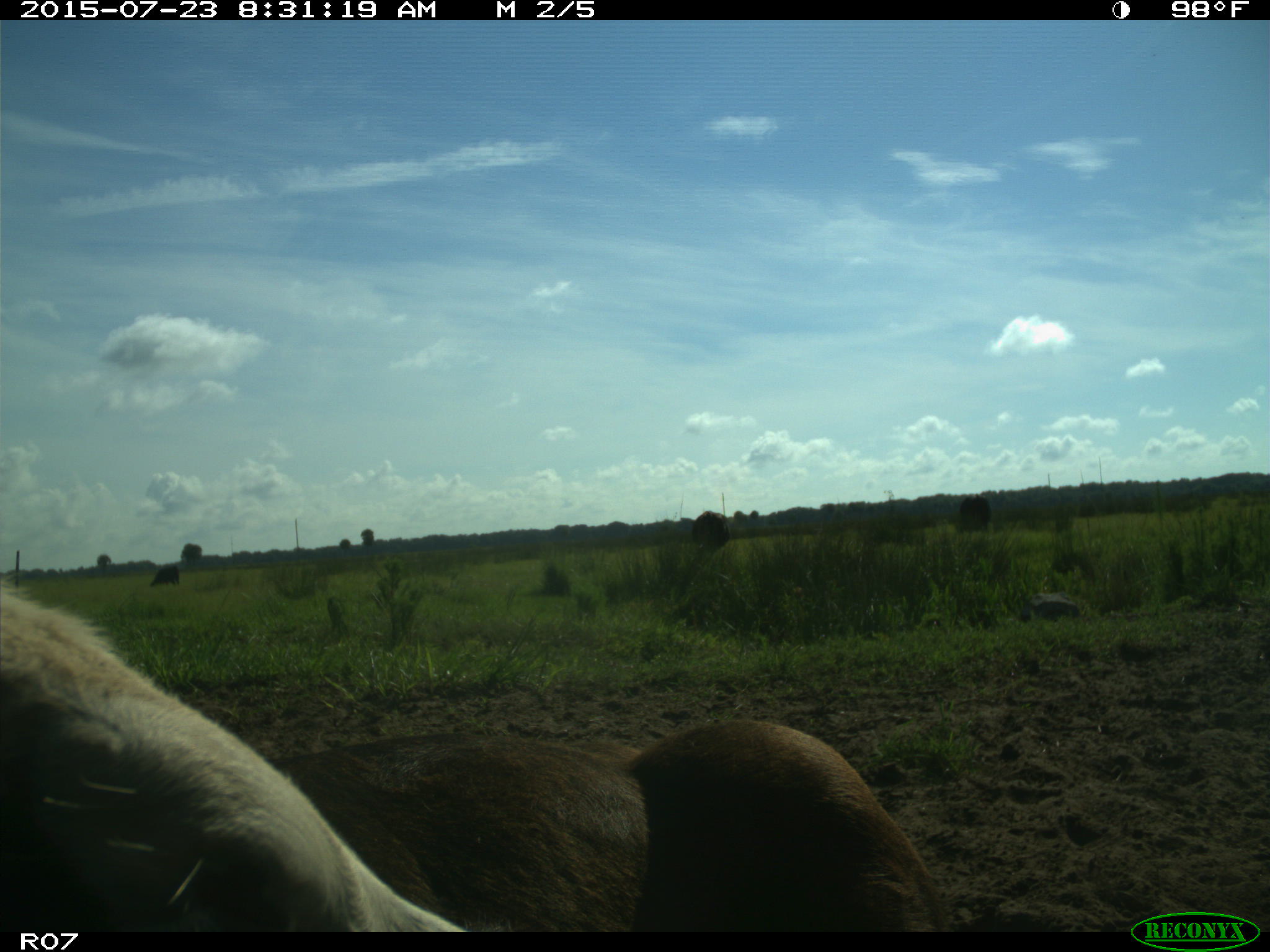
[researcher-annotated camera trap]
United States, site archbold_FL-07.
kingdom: Animalia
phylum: Chordata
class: Mammalia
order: Artiodactyla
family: Bovidae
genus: Bos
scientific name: Bos taurus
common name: domestic cow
Bos taurus (domestic cow).